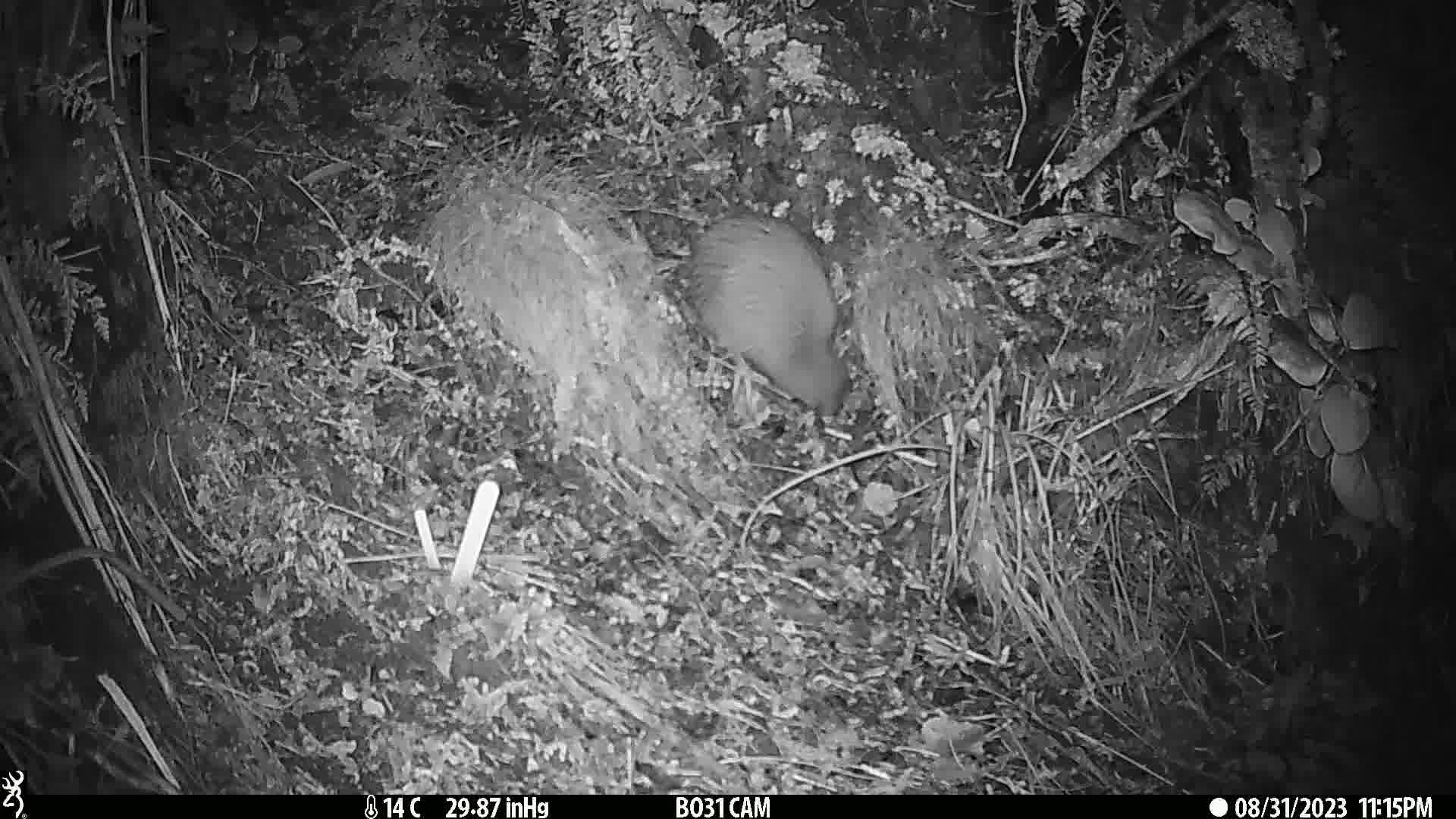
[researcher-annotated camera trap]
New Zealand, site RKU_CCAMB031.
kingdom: Animalia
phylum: Chordata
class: Aves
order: Apterygiformes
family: Apterygidae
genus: Apteryx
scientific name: Apteryx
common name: kiwi